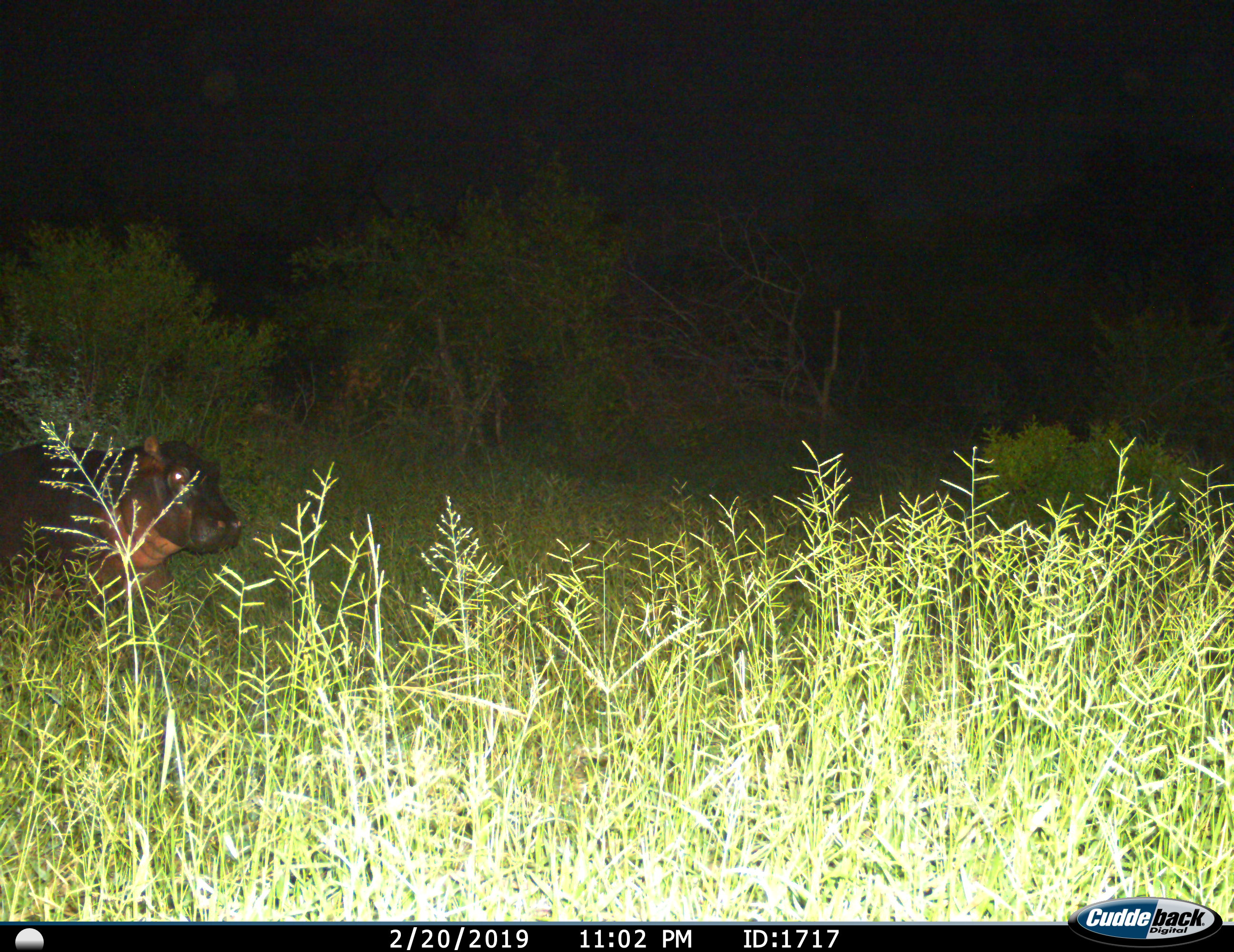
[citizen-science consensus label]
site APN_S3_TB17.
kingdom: Animalia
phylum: Chordata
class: Mammalia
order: Artiodactyla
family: Hippopotamidae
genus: Hippopotamus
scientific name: Hippopotamus amphibius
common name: hippopotamus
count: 1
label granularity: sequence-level